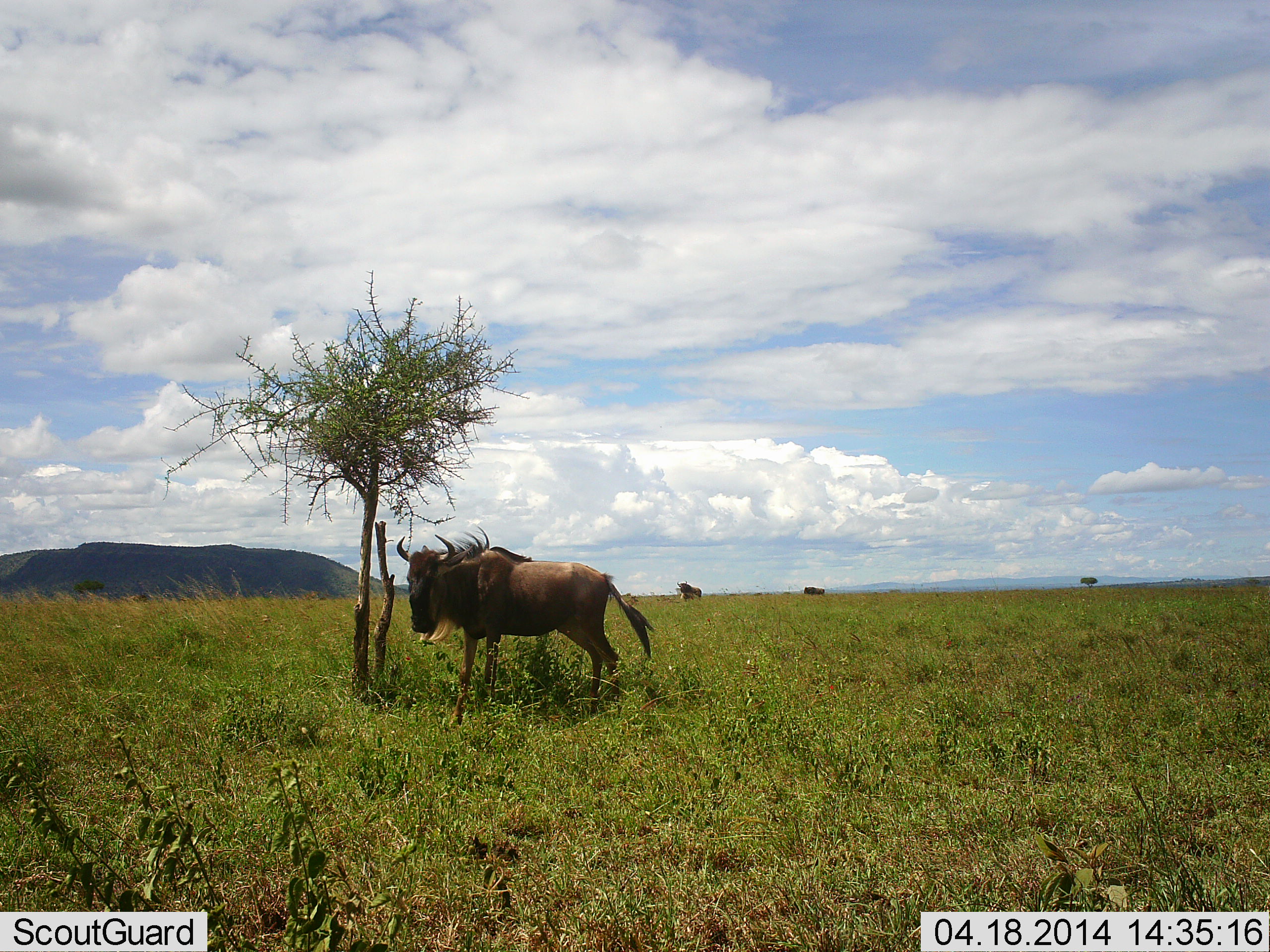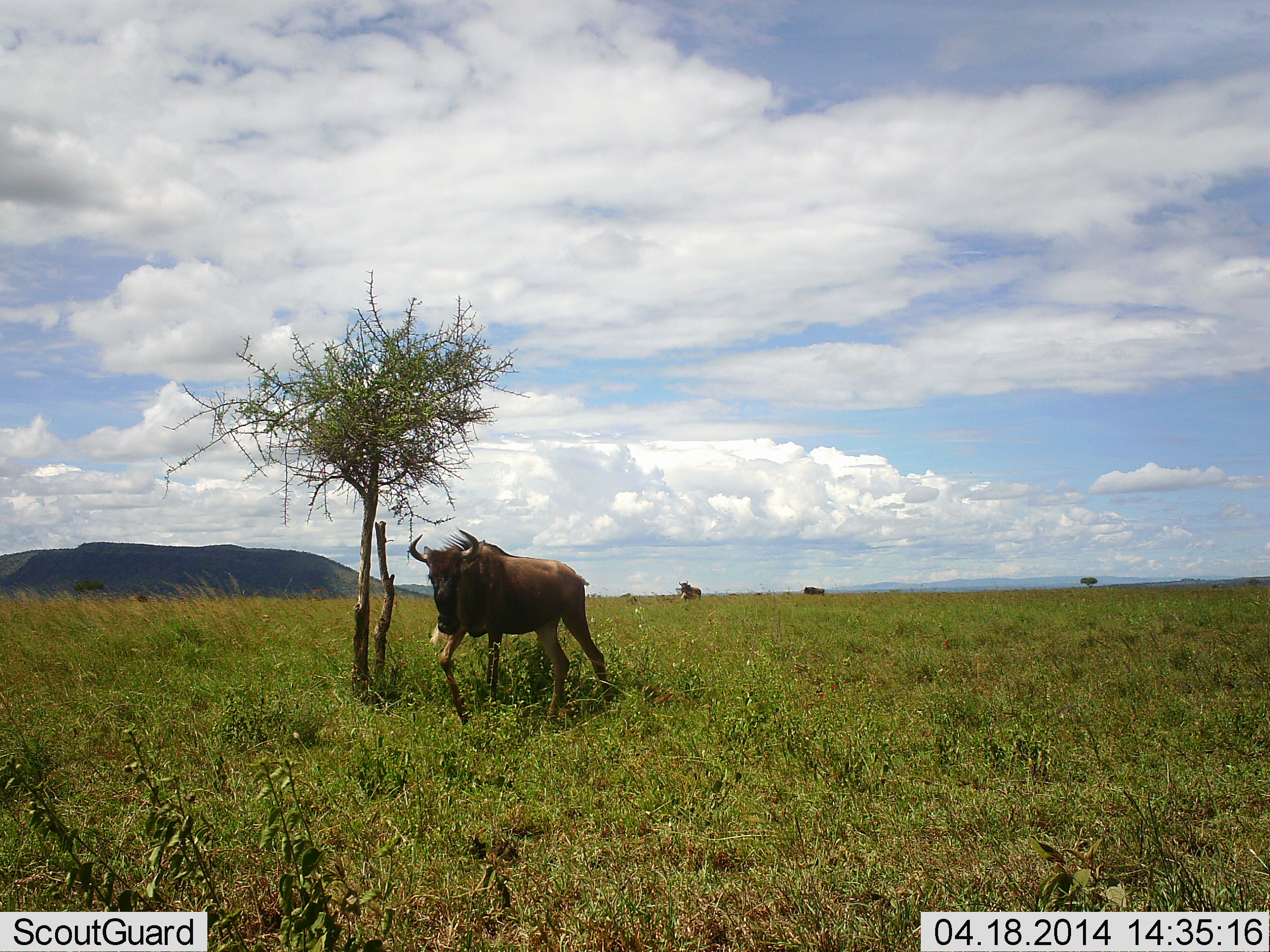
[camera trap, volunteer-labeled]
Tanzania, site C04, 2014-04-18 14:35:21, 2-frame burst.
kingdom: Animalia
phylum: Chordata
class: Mammalia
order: Artiodactyla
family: Bovidae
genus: Connochaetes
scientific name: Connochaetes taurinus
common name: blue wildebeest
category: wildebeest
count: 2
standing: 30%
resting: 10%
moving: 80%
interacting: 0%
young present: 0%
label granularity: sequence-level